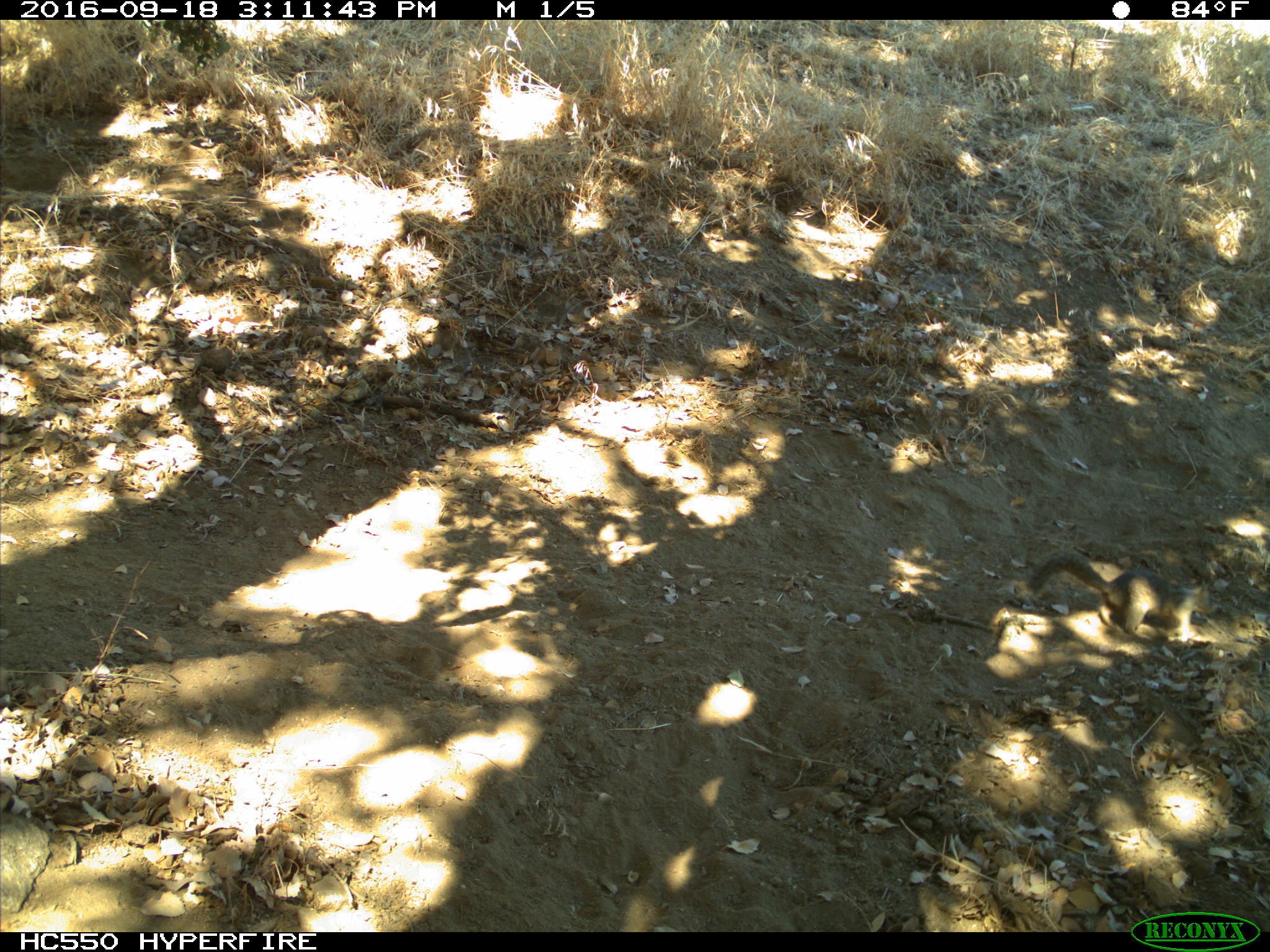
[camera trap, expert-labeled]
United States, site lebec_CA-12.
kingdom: Animalia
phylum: Chordata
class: Mammalia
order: Rodentia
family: Sciuridae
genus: Otospermophilus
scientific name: Otospermophilus beecheyi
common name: california ground squirrel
Otospermophilus beecheyi (california ground squirrel).